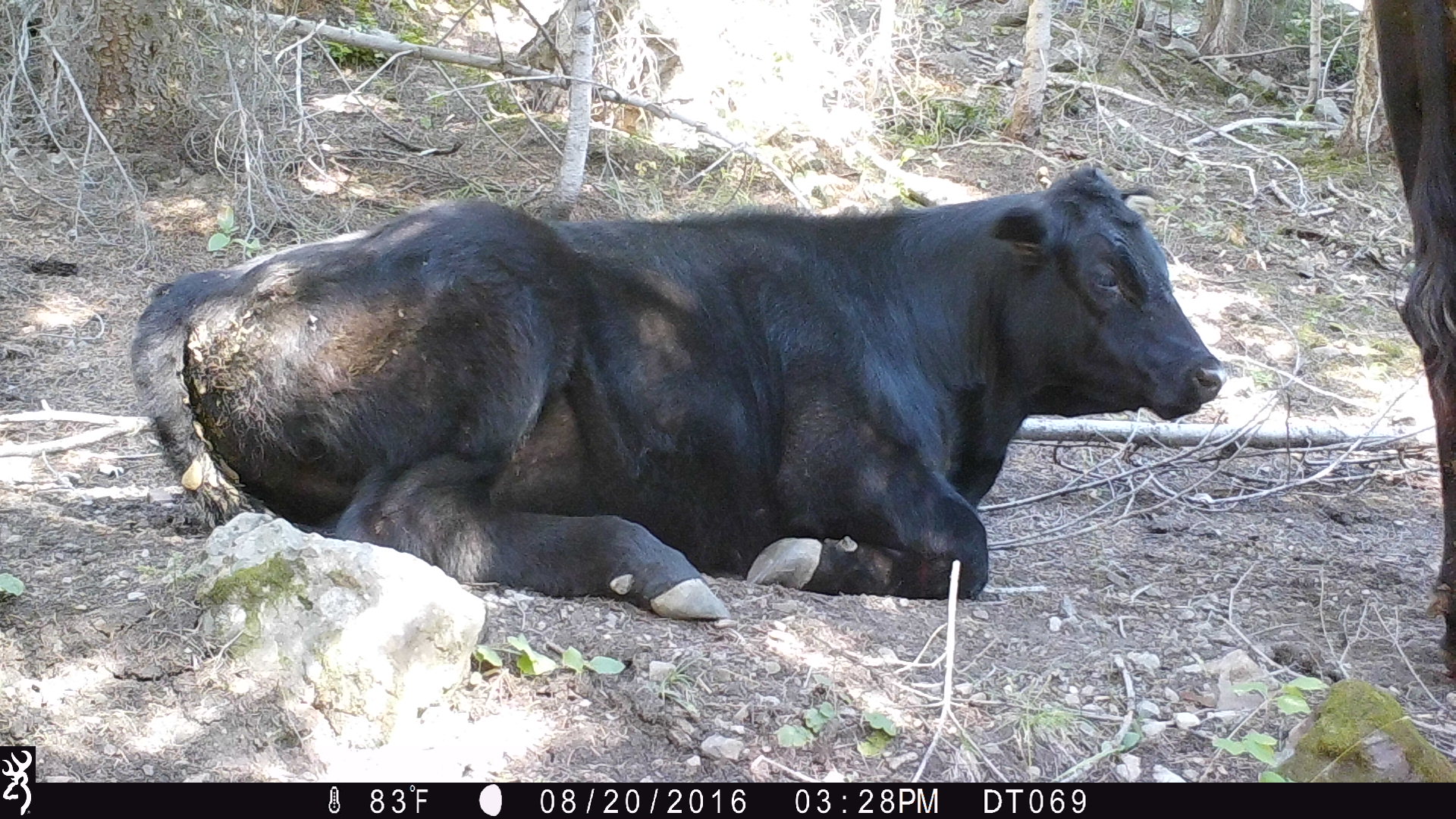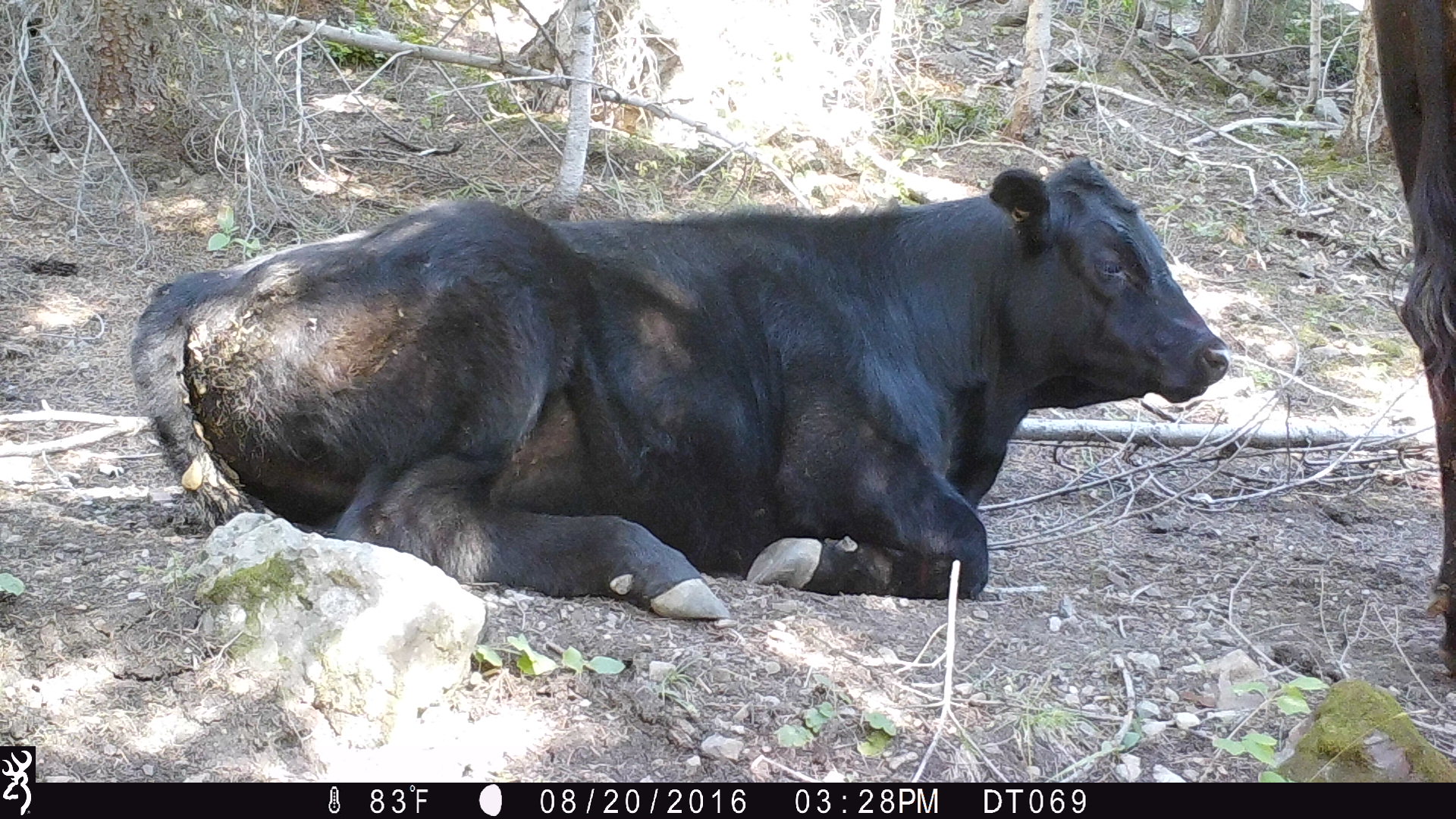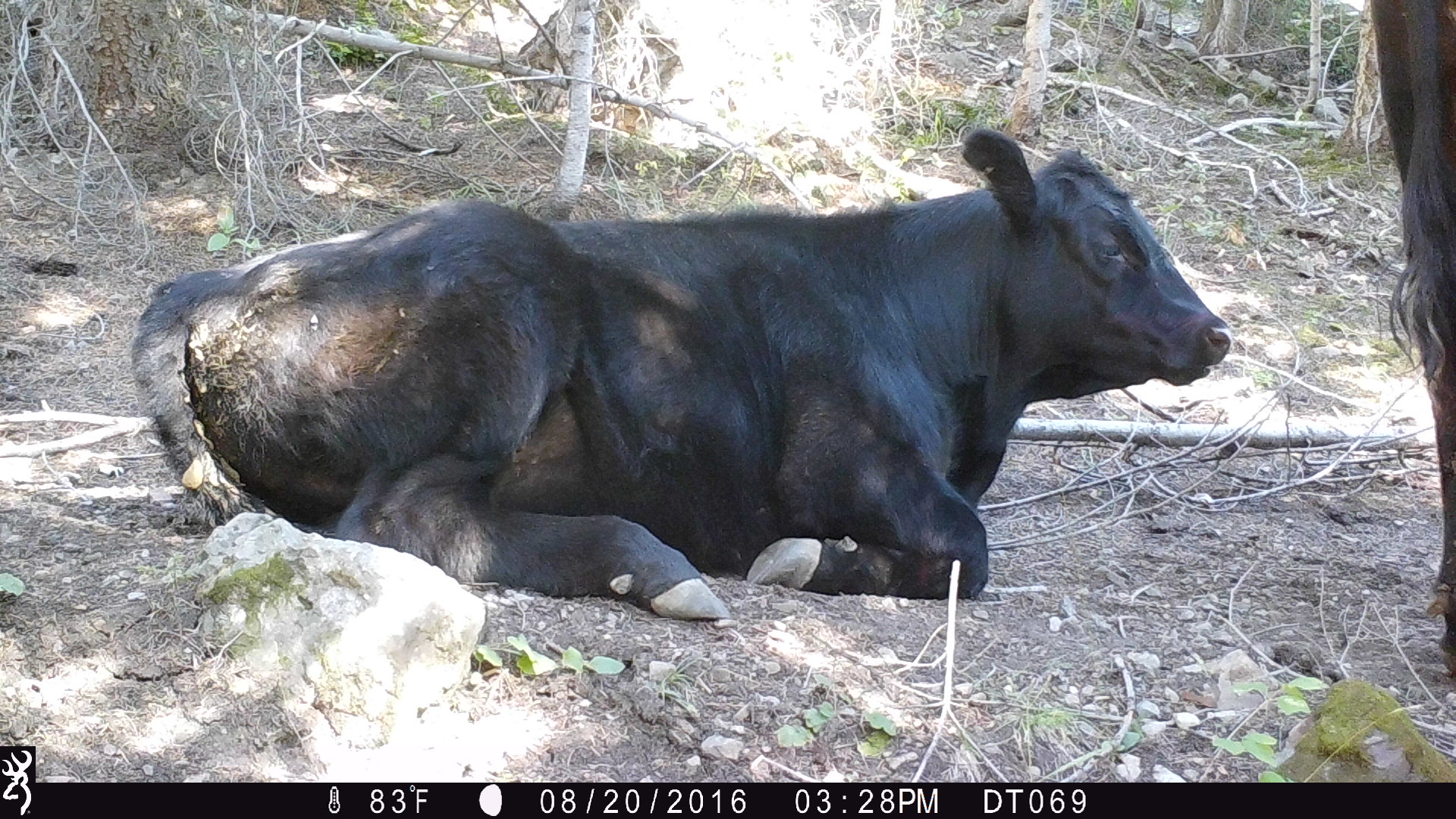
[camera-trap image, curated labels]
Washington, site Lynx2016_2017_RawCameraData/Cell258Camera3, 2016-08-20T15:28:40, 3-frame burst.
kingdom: Animalia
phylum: Chordata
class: Mammalia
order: Artiodactyla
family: Bovidae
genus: Bos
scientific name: Bos taurus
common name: domestic cattle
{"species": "domestic cattle (Bos taurus)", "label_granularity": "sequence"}